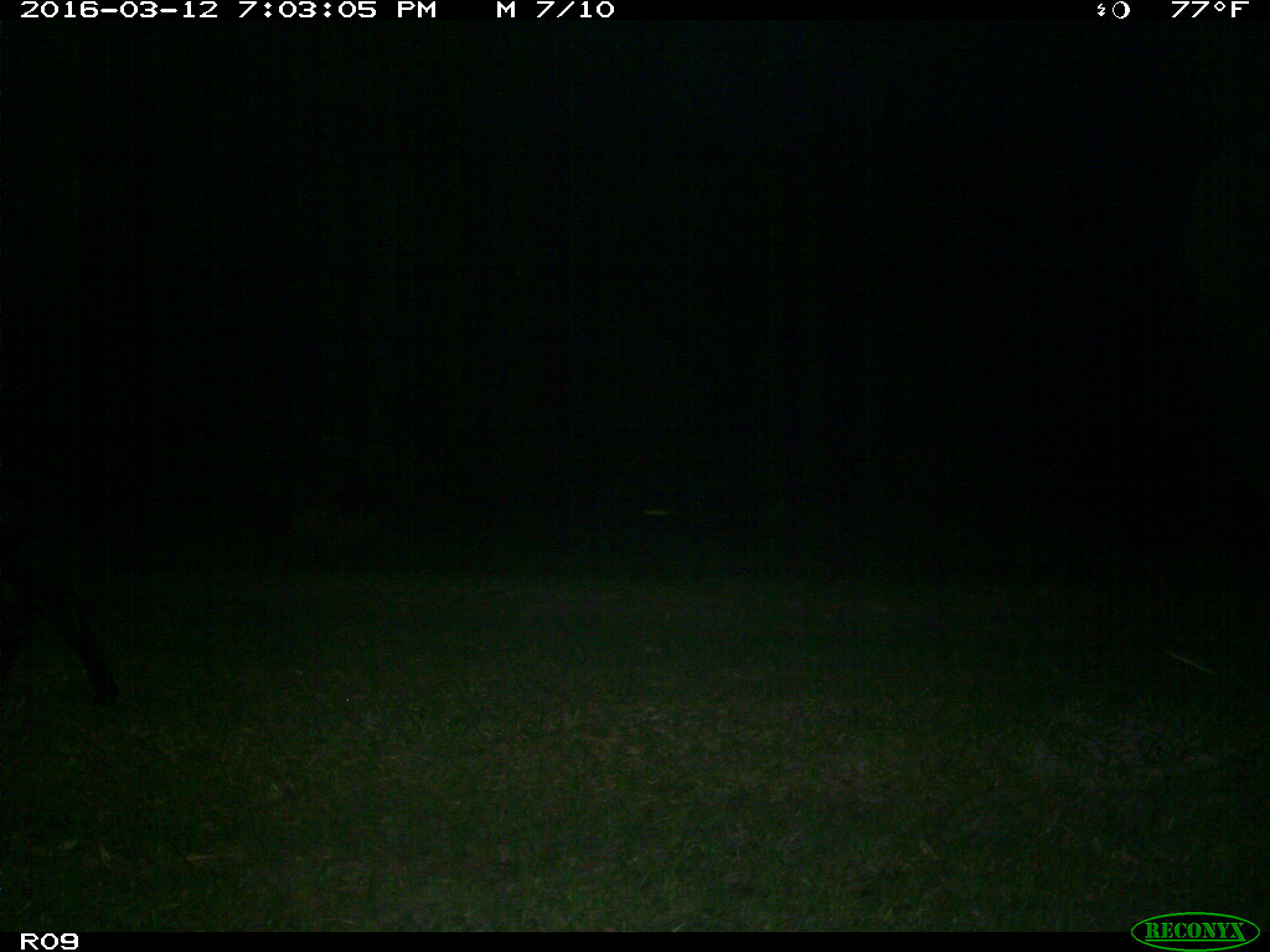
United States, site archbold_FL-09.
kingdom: Animalia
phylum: Chordata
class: Mammalia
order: Artiodactyla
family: Bovidae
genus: Bos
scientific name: Bos taurus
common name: domestic cow